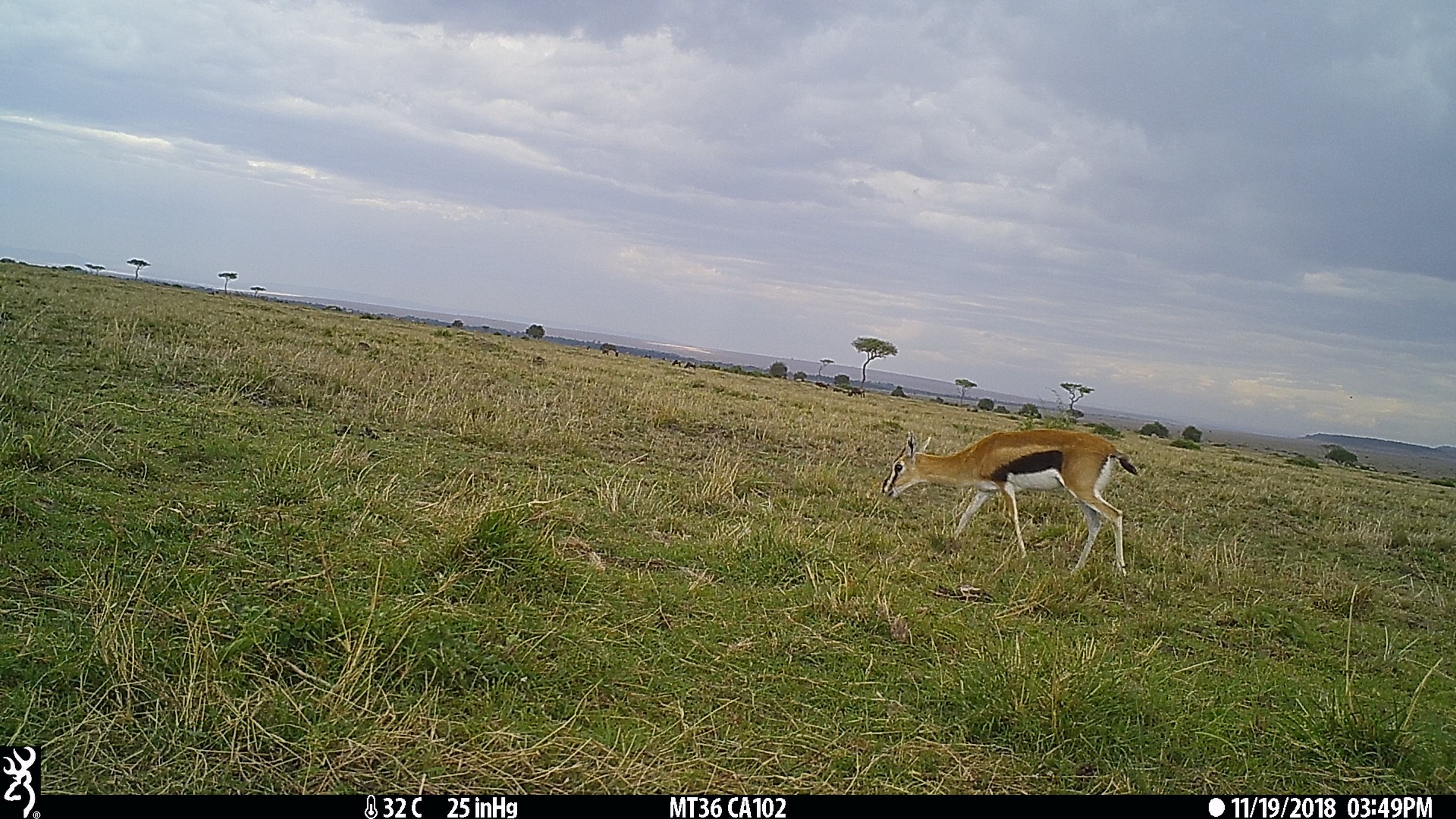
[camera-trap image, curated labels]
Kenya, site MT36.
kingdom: Animalia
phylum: Chordata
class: Mammalia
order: Artiodactyla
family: Bovidae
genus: Eudorcas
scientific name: Eudorcas thomsonii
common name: thomon's gazelle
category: gazelle thomsons